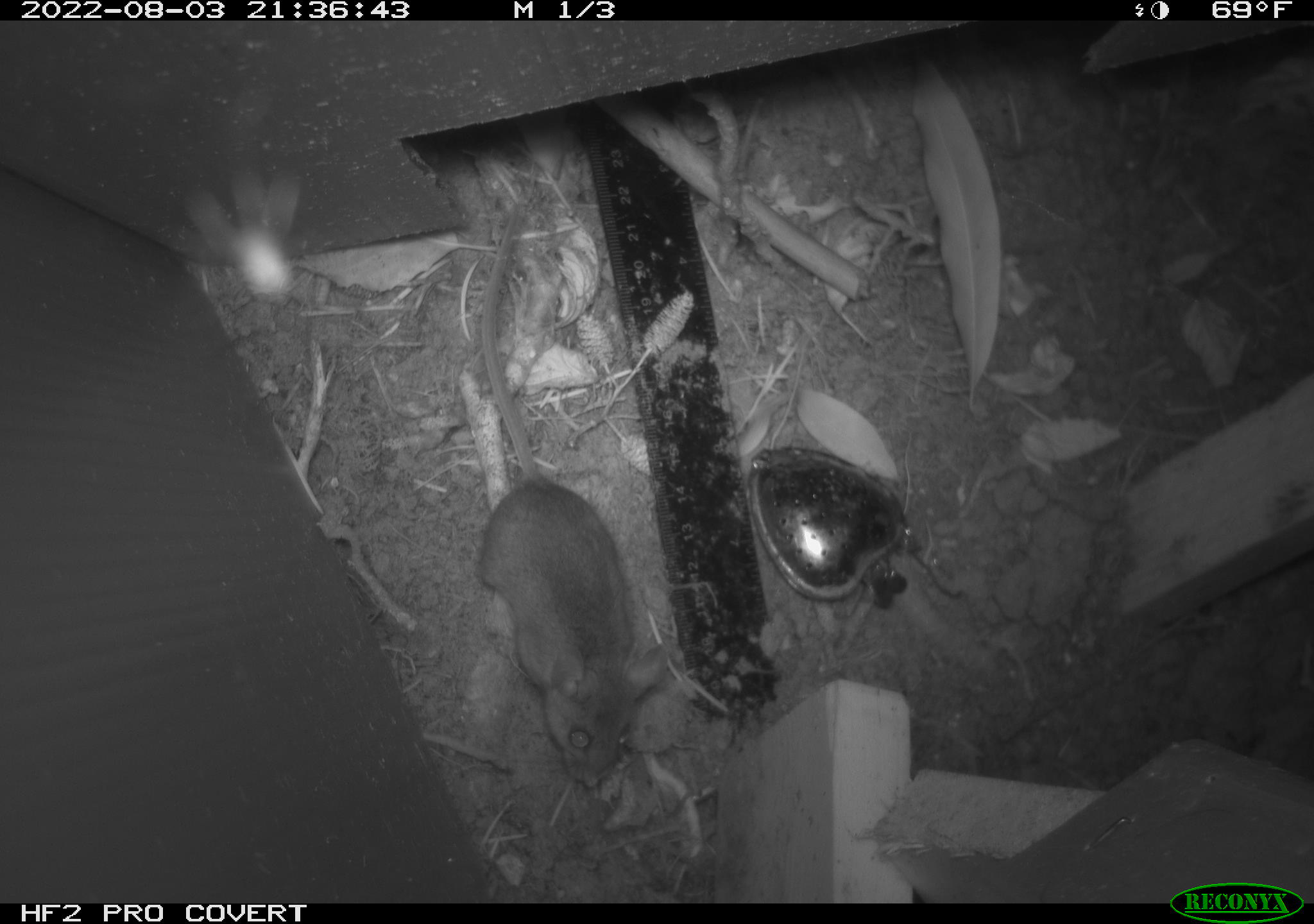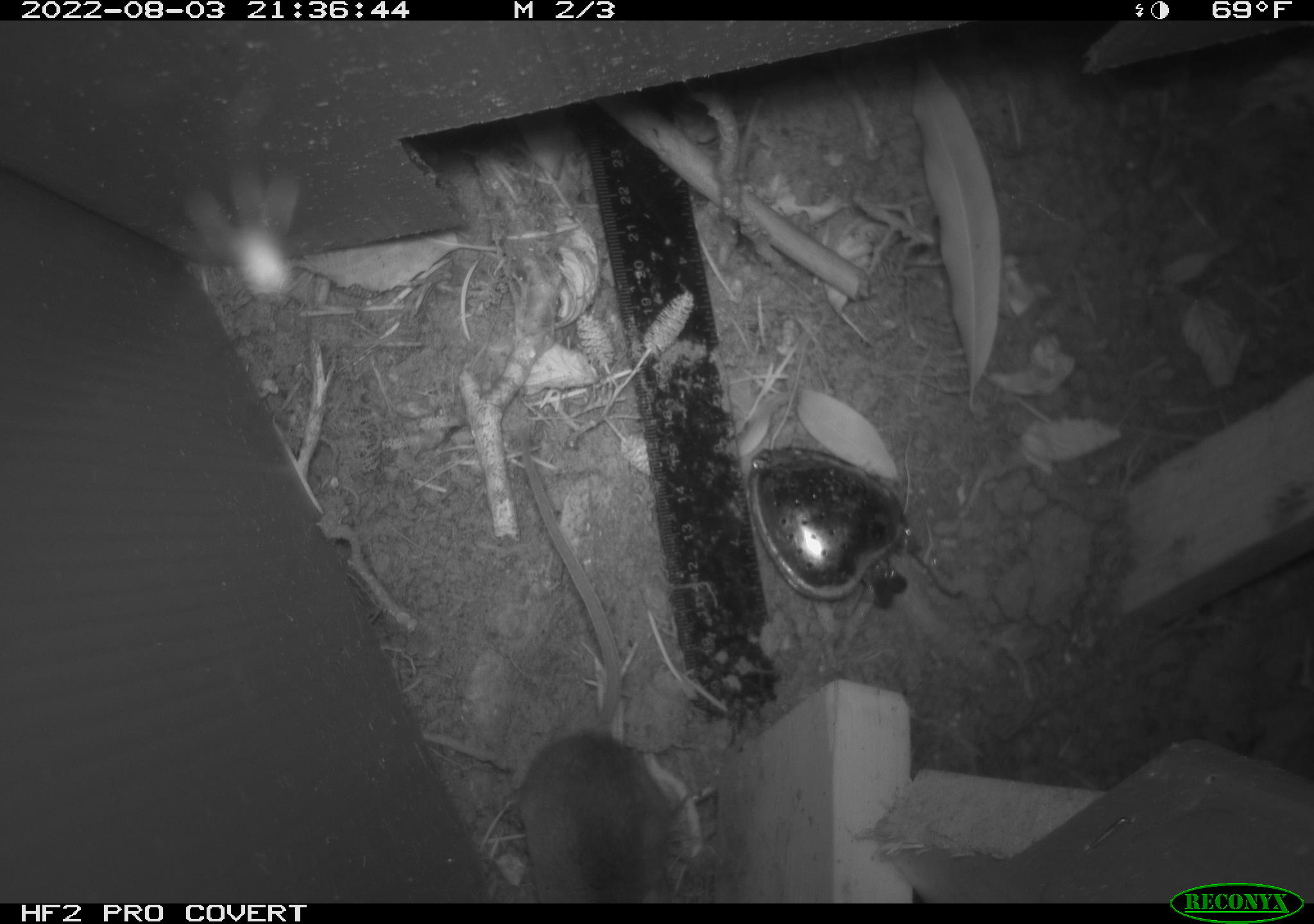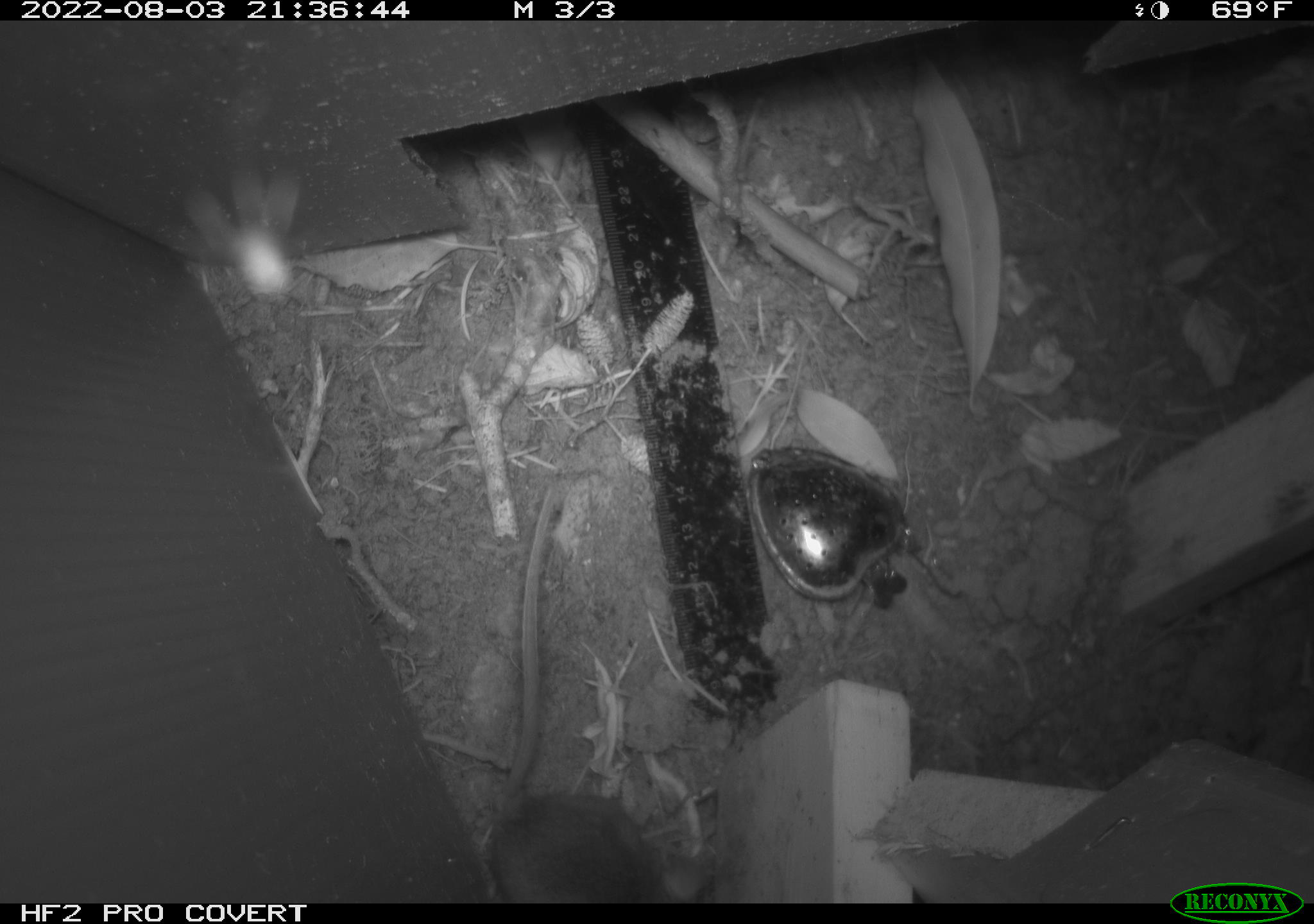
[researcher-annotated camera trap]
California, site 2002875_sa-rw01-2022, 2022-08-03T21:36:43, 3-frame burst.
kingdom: Animalia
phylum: Chordata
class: Mammalia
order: Rodentia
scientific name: Rodentia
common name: rodent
Rodent (Rodentia).